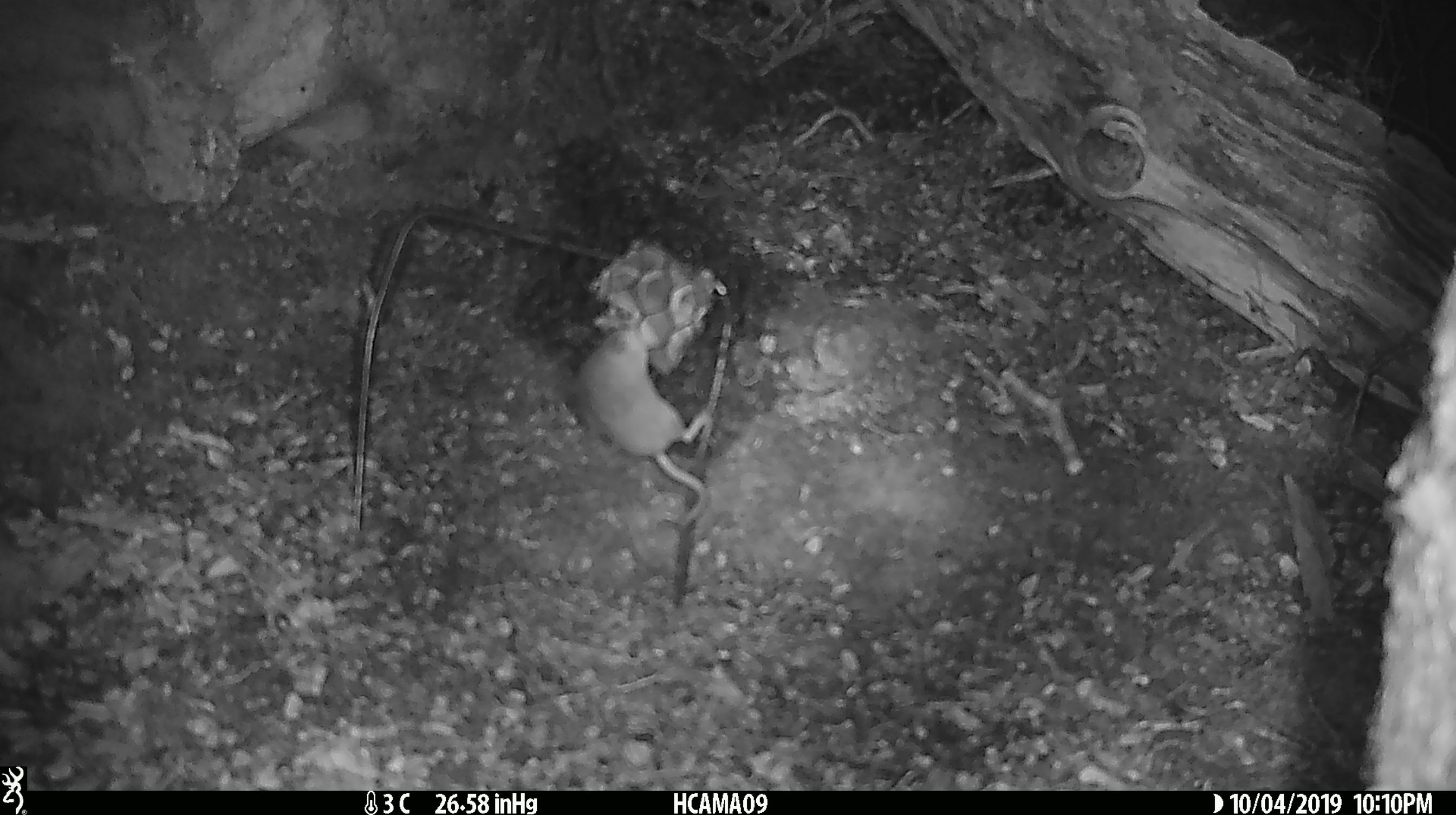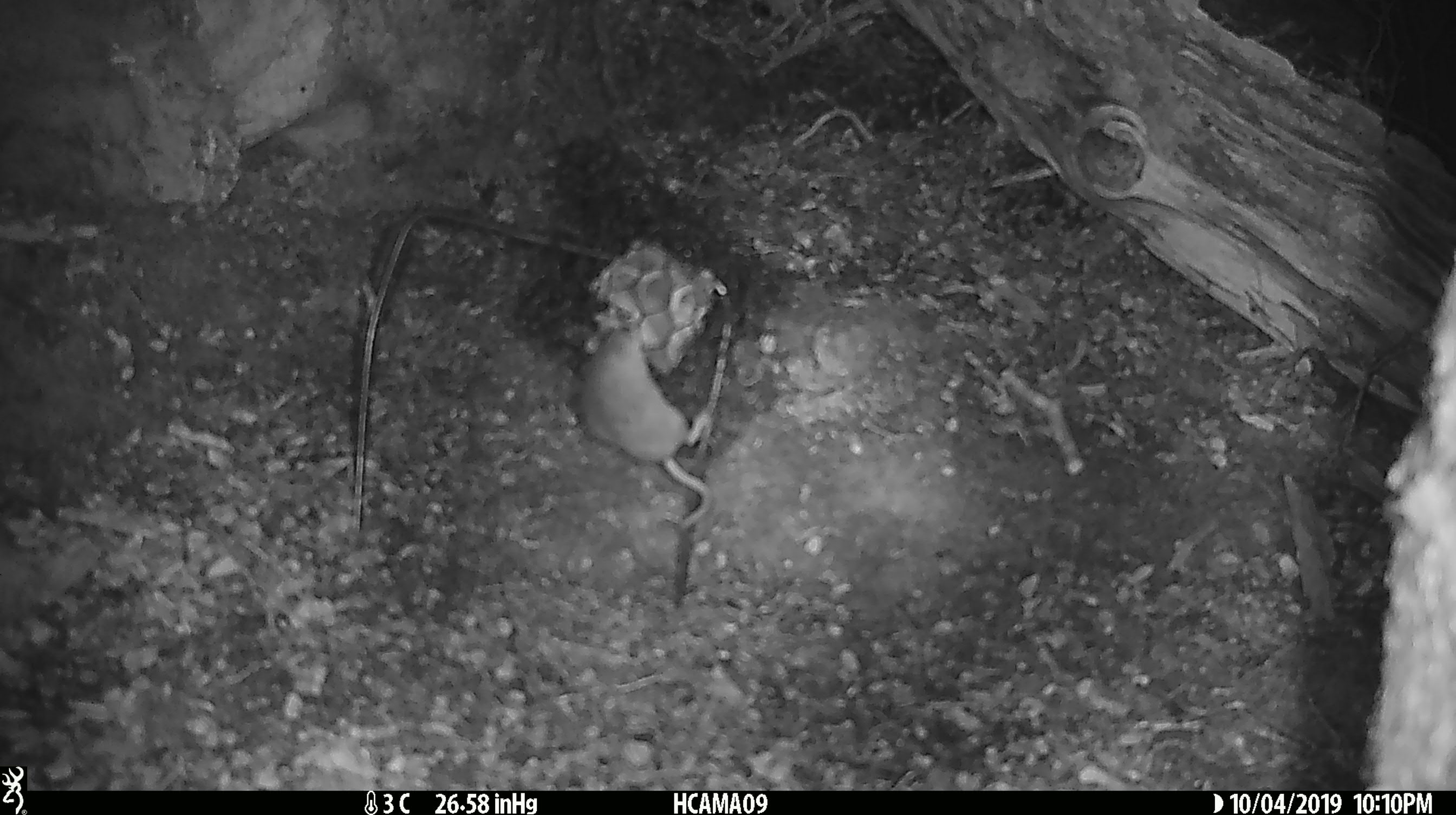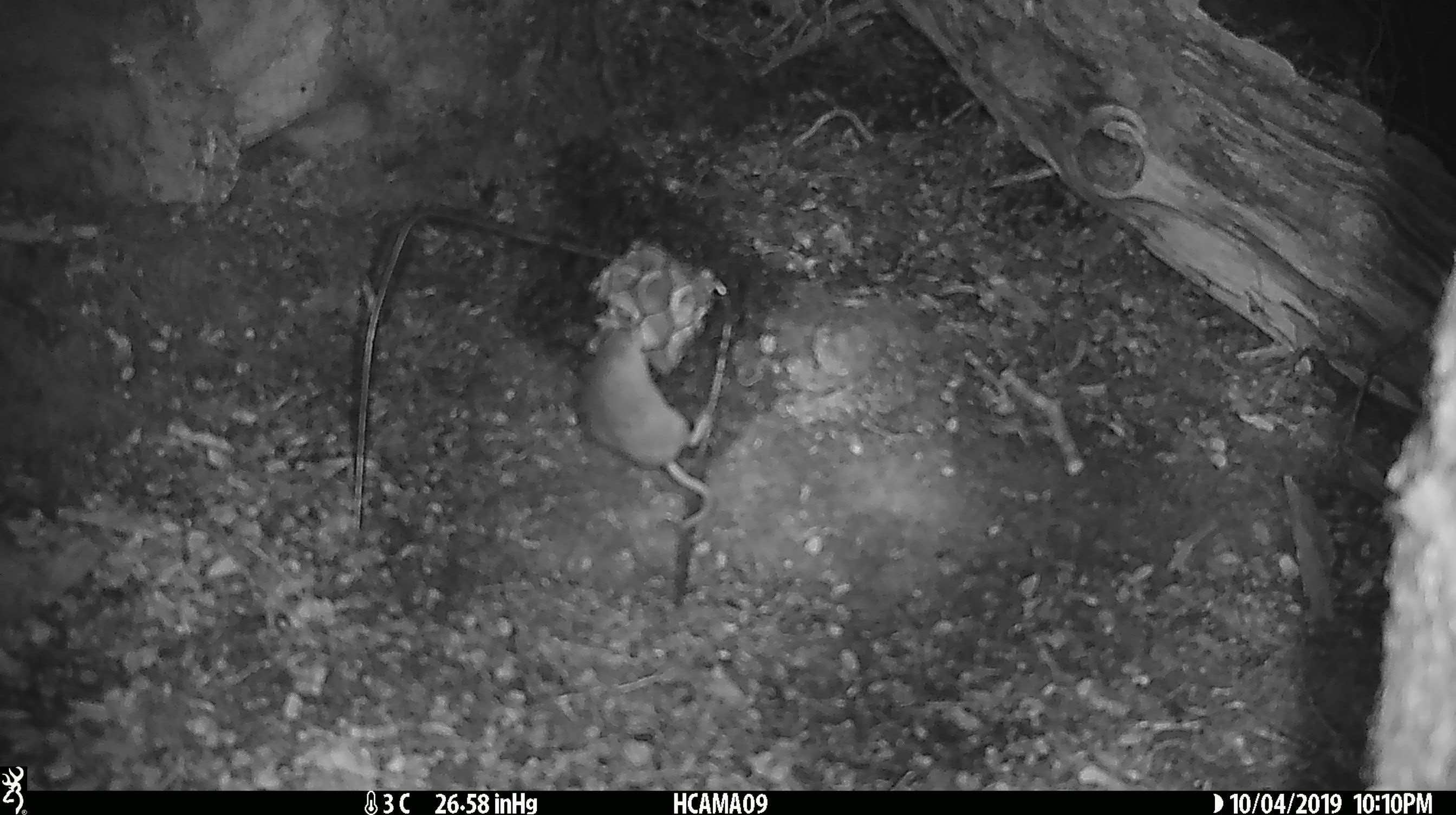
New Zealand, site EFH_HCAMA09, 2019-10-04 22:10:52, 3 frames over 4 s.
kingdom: Animalia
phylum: Chordata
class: Mammalia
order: Rodentia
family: Muridae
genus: Mus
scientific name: Mus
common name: mouse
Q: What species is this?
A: Mouse (Mus).